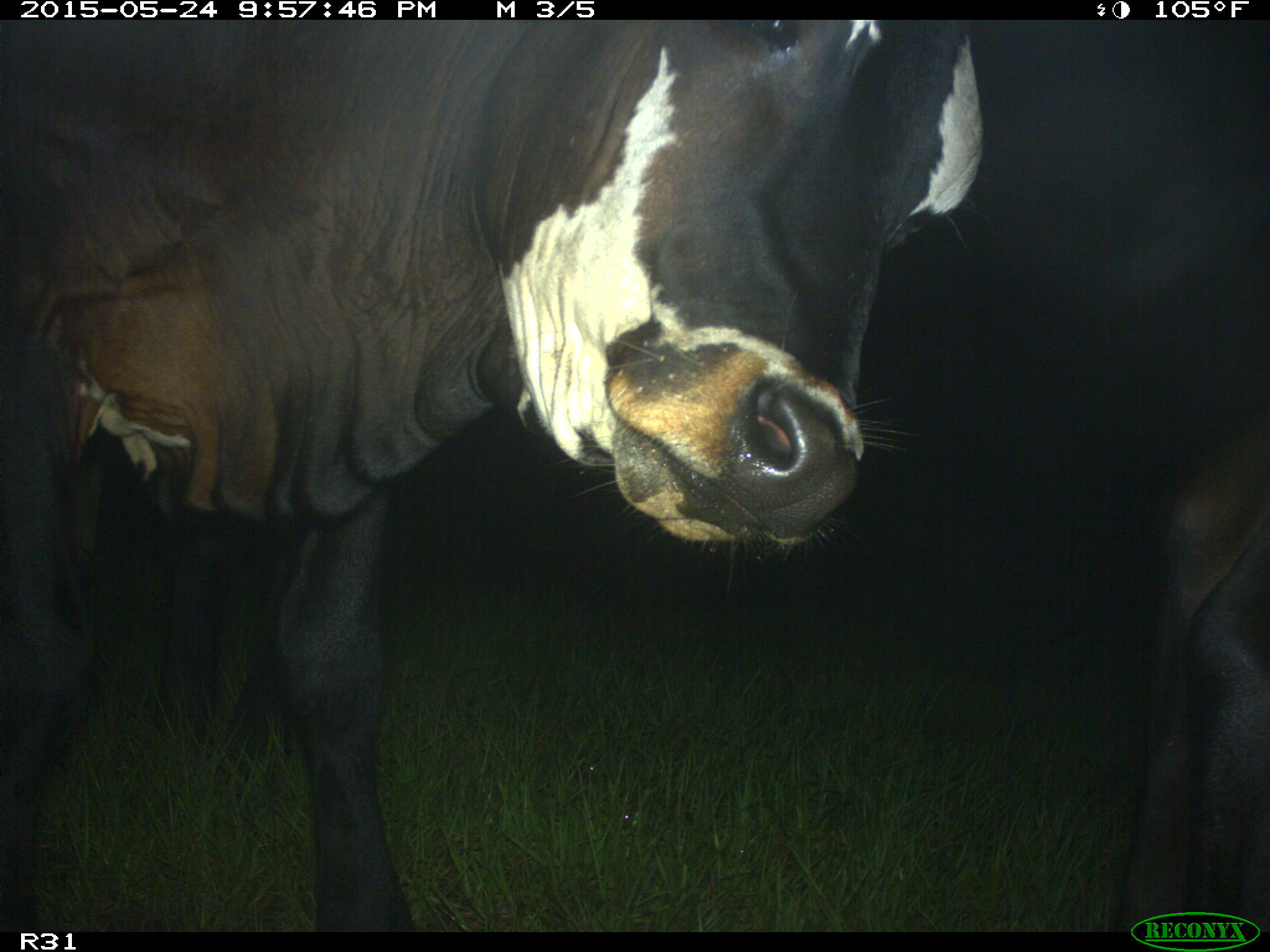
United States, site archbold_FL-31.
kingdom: Animalia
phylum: Chordata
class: Mammalia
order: Artiodactyla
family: Bovidae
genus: Bos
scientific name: Bos taurus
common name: domestic cow